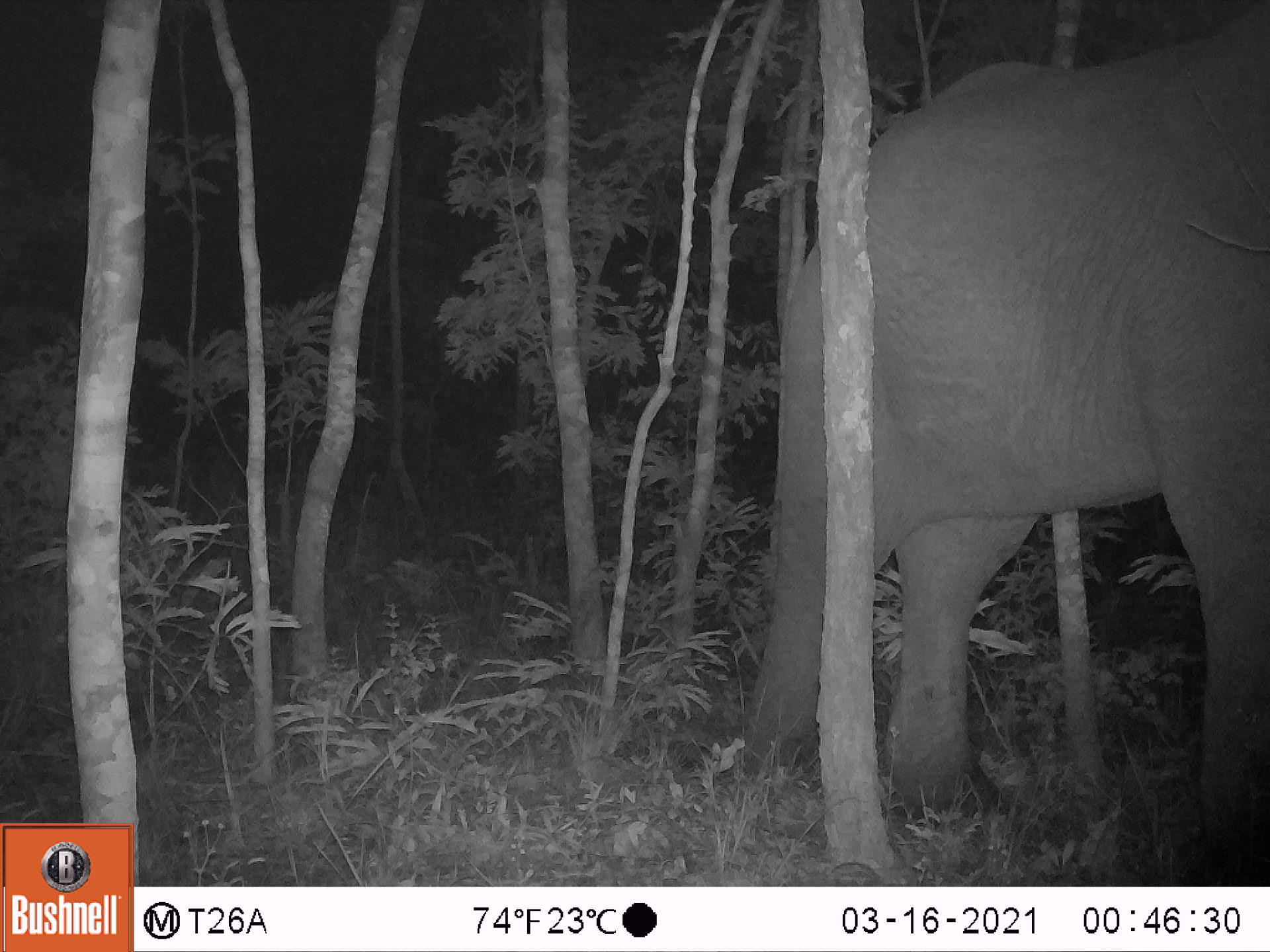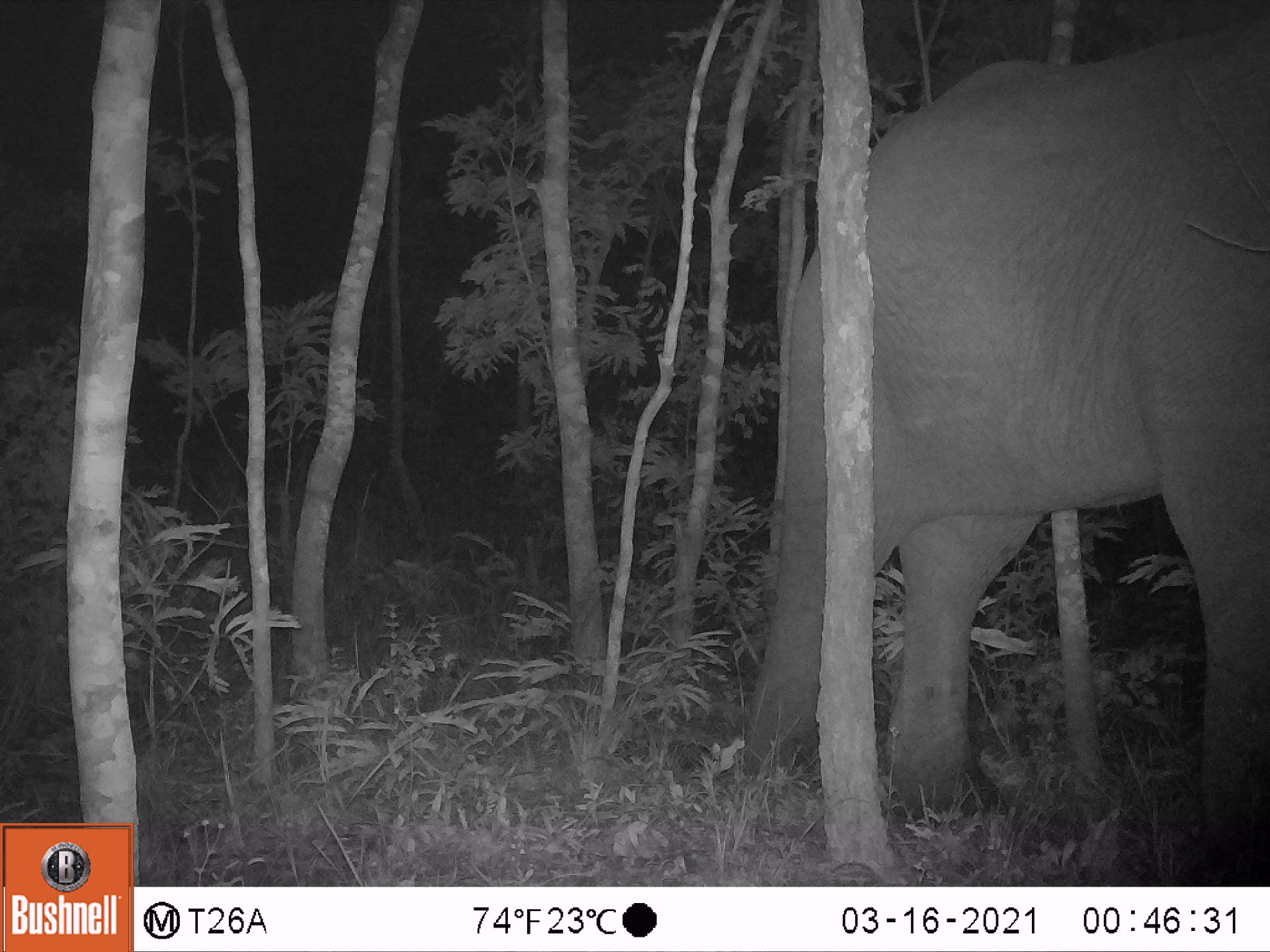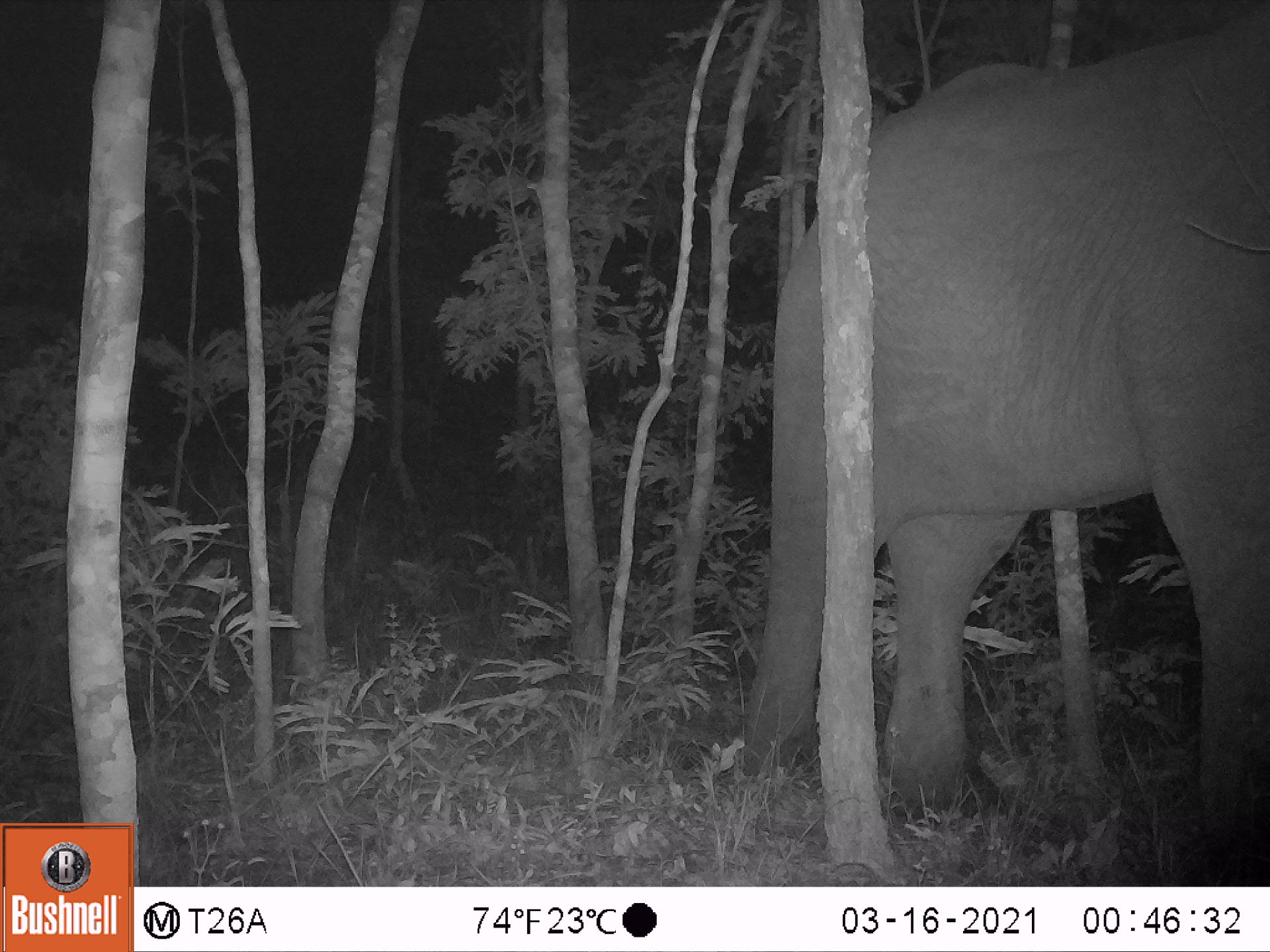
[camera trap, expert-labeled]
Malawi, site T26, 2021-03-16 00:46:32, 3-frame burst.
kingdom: Animalia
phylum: Chordata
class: Mammalia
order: Proboscidea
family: Elephantidae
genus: Loxodonta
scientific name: Loxodonta africana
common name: african savanna elephant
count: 1